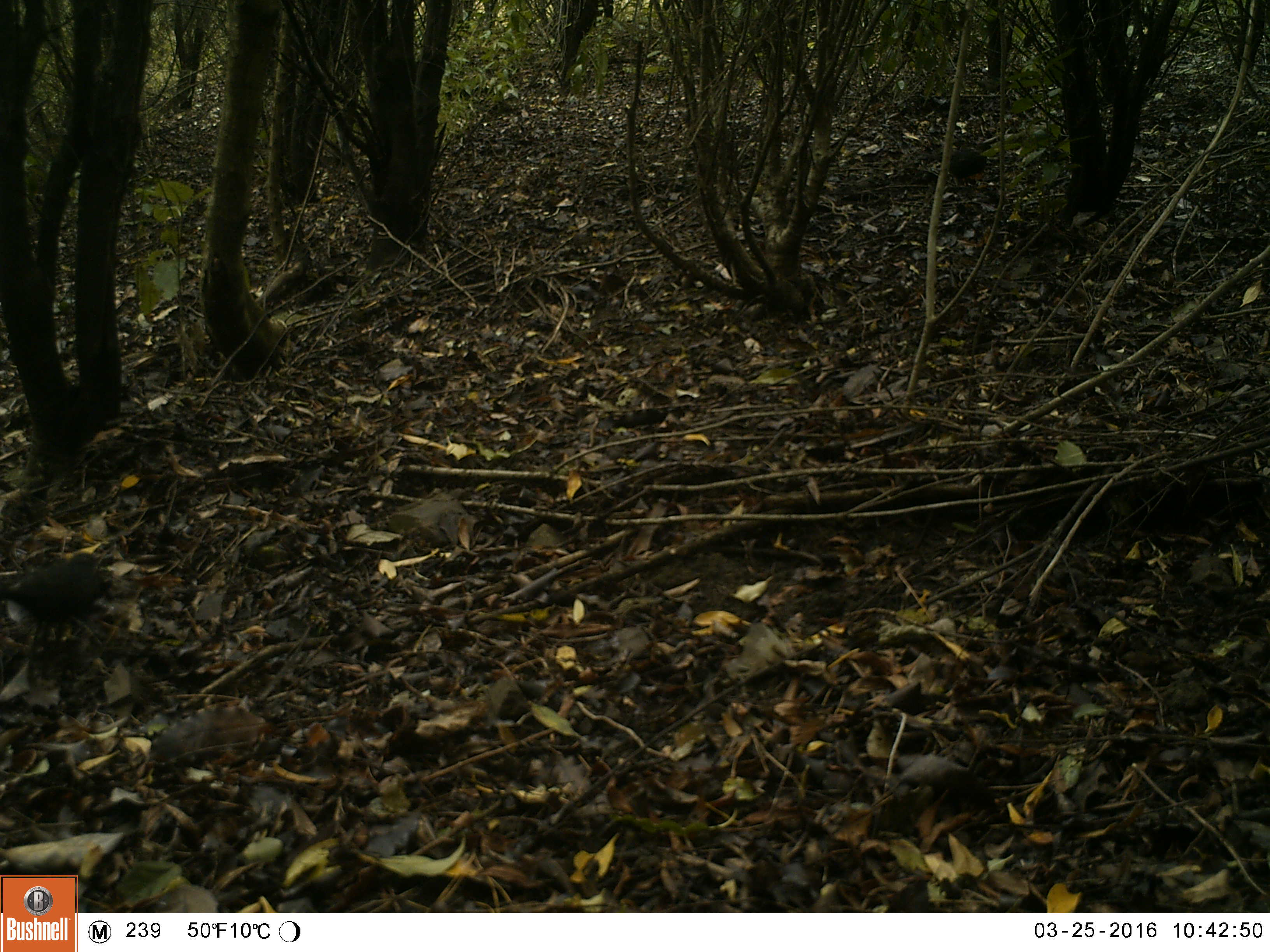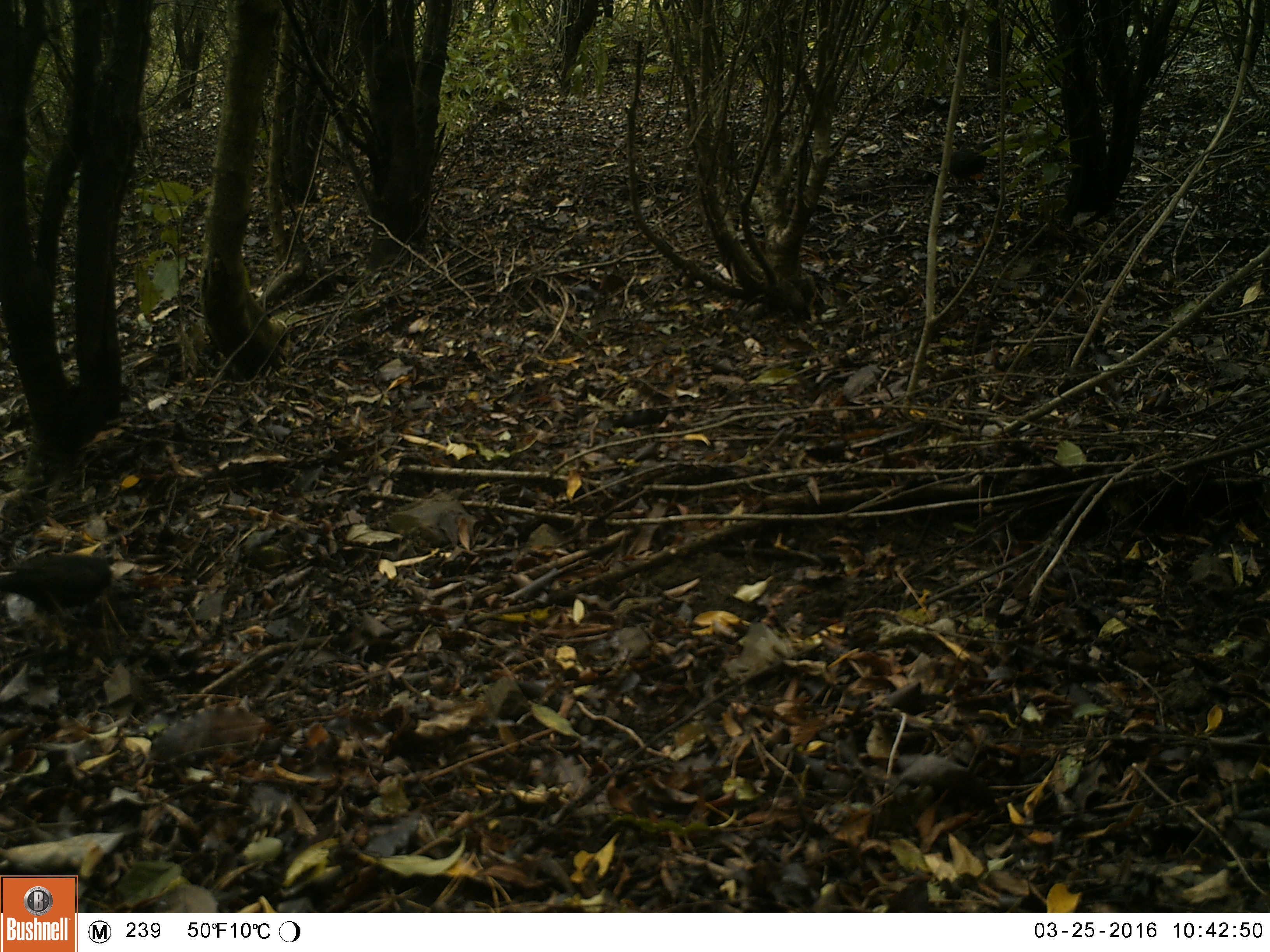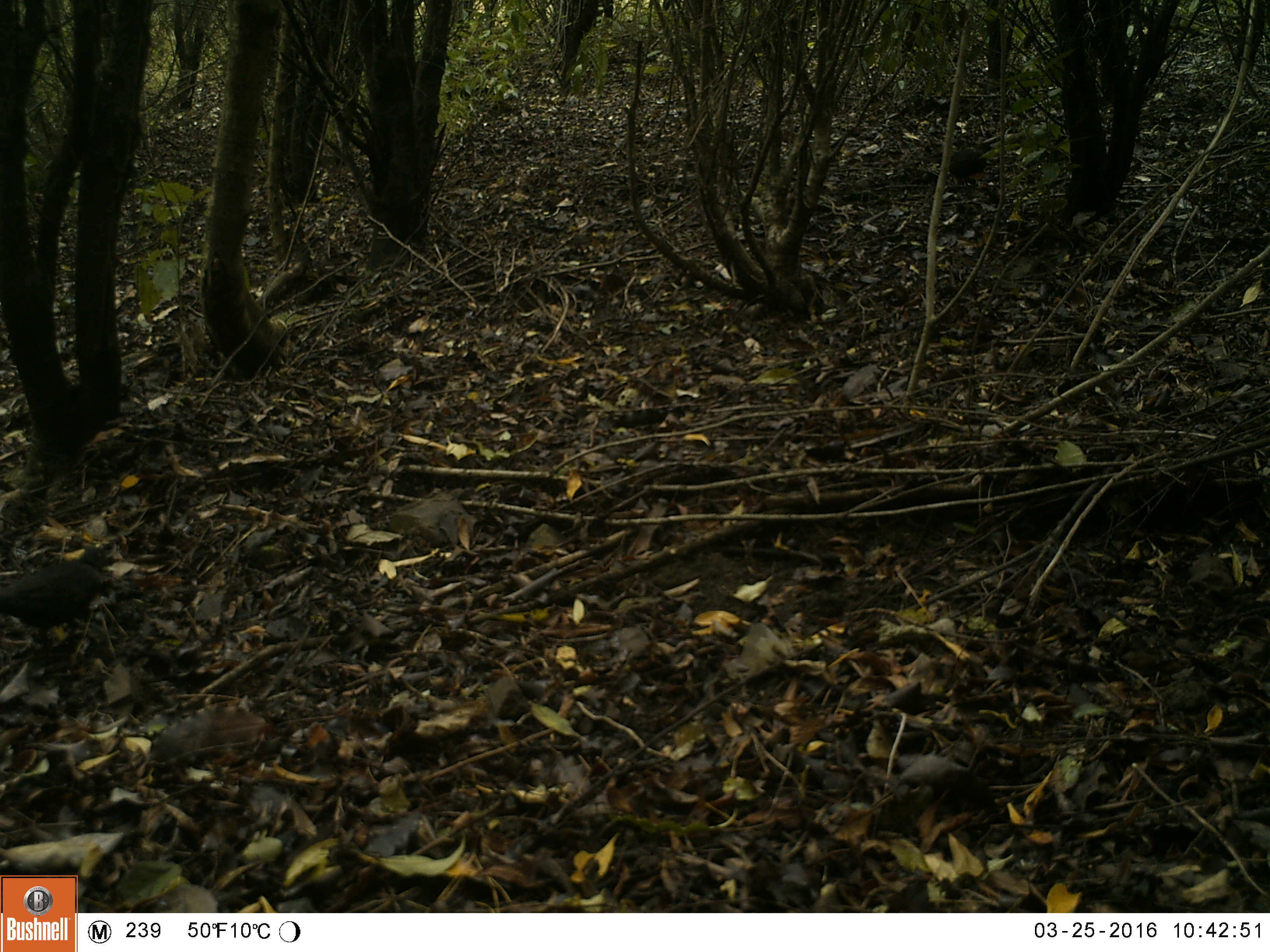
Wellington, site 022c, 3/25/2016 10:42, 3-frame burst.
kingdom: Animalia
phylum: Chordata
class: Aves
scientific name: Aves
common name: bird